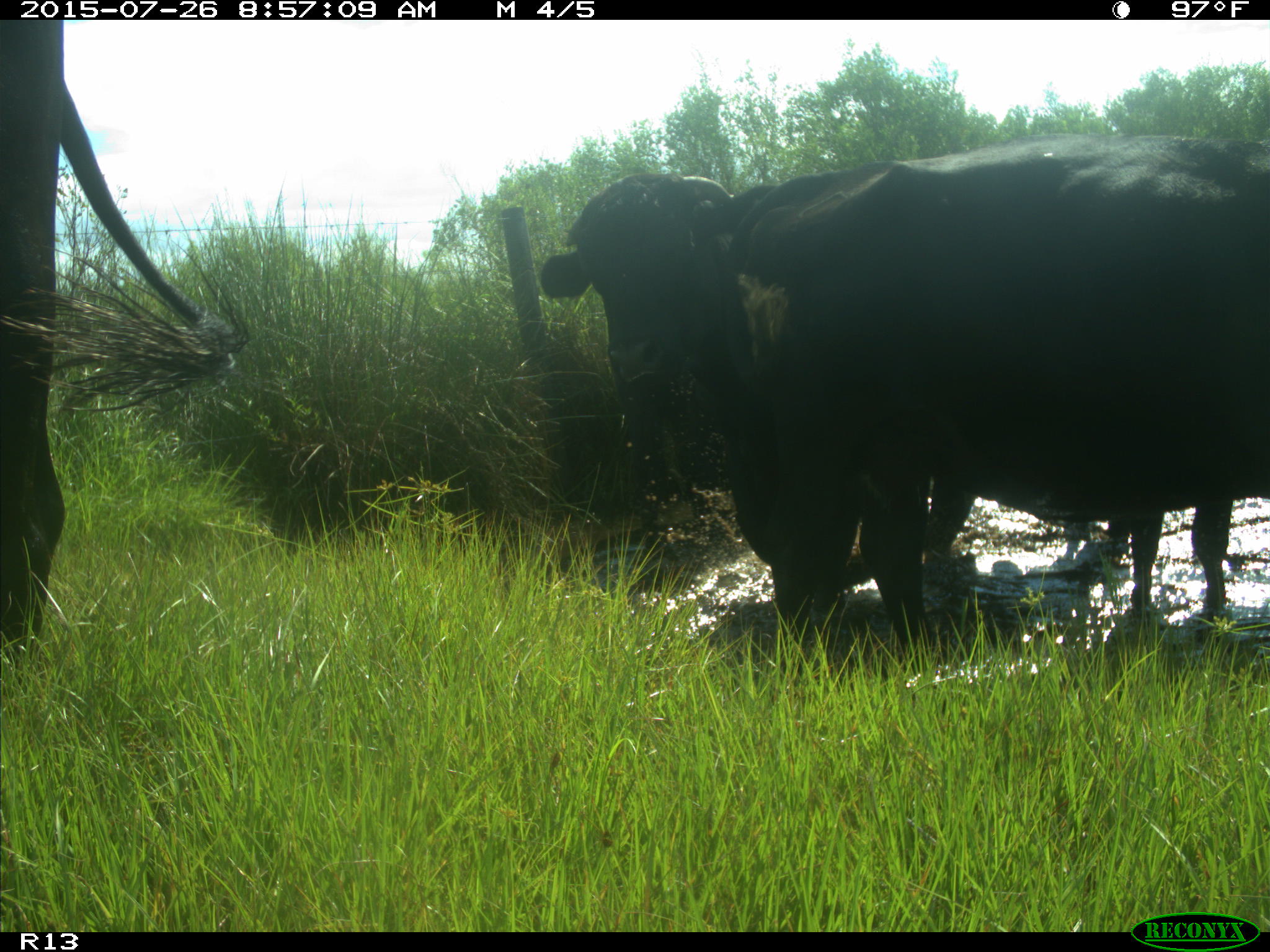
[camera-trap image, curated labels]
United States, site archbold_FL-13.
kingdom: Animalia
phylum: Chordata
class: Mammalia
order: Artiodactyla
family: Bovidae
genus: Bos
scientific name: Bos taurus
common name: domestic cow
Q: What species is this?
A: Bos taurus (domestic cow).